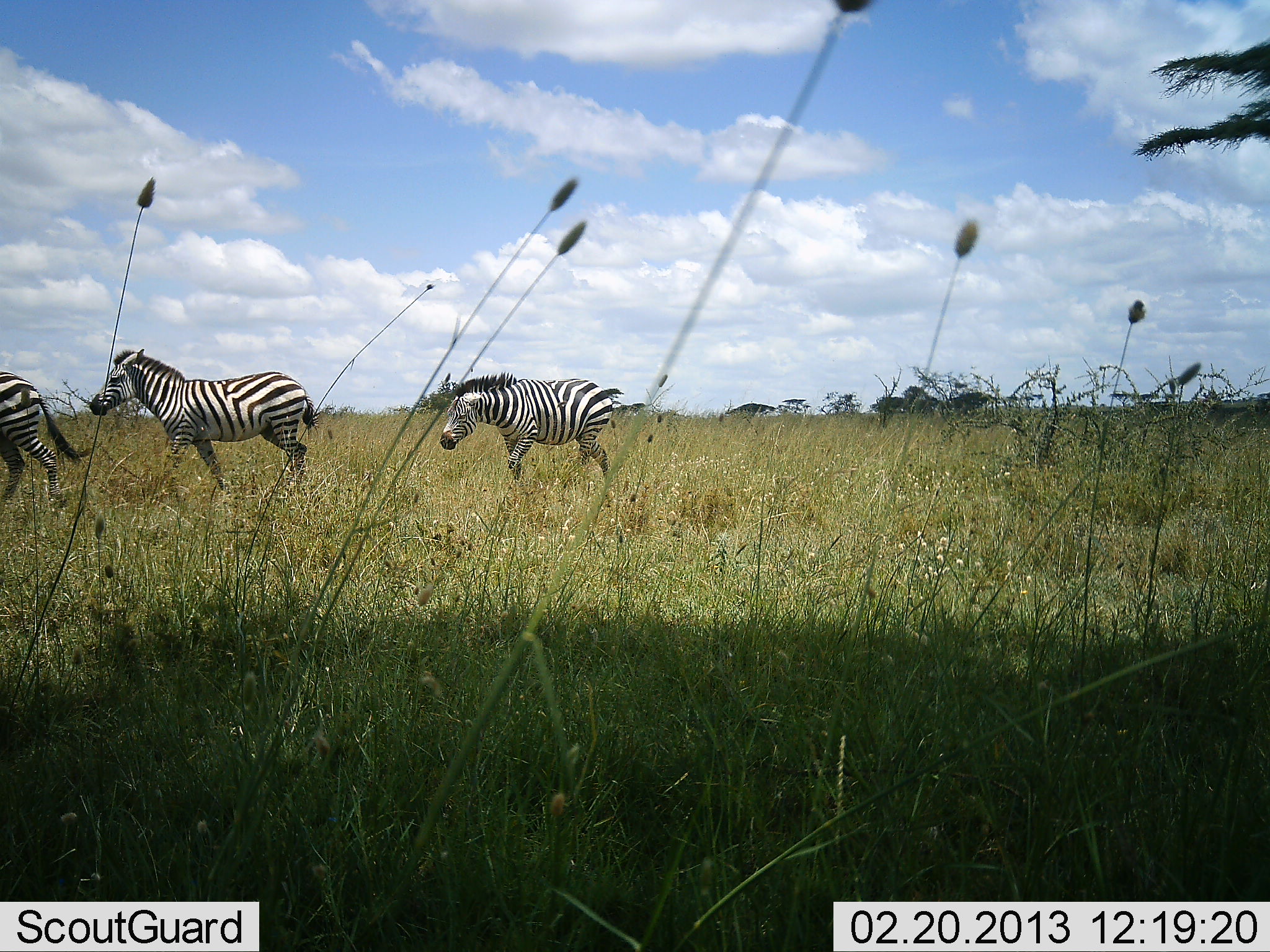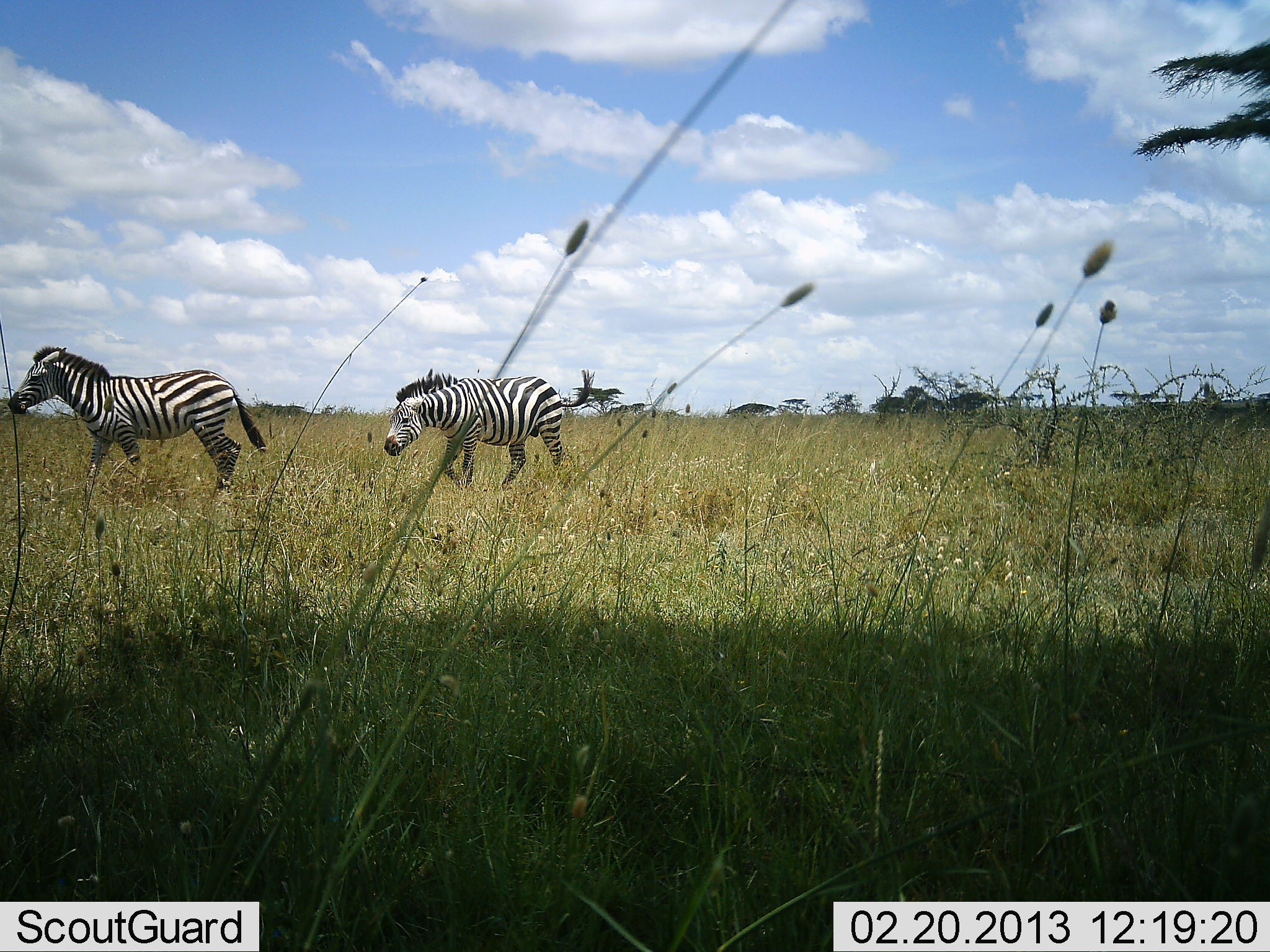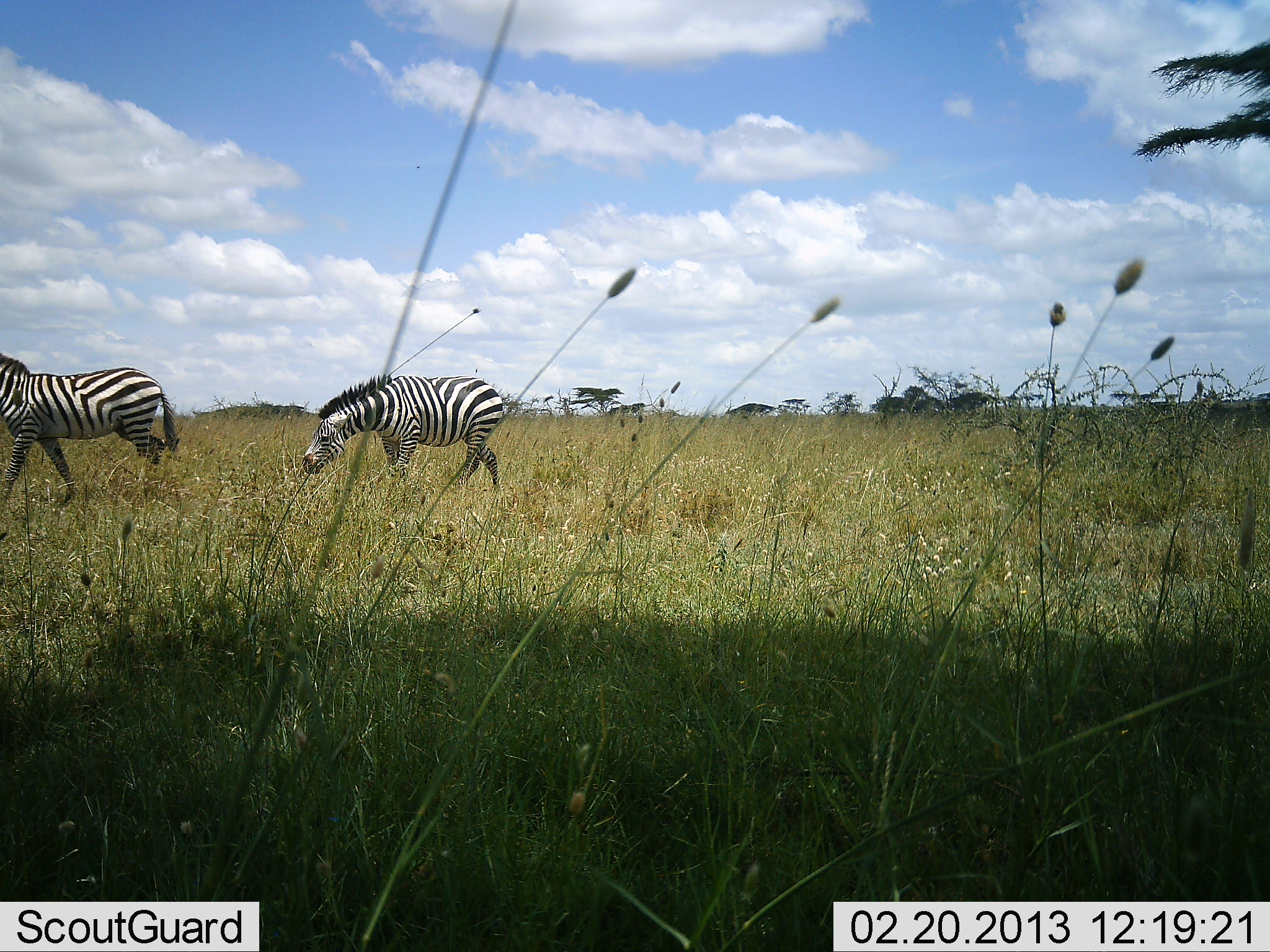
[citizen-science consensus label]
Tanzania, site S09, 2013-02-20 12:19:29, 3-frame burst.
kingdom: Animalia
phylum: Chordata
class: Mammalia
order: Perissodactyla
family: Equidae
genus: Equus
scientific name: Equus quagga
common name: plains zebra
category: zebra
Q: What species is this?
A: Zebra (plains zebra) (Equus quagga).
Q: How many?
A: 3.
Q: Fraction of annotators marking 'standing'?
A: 10%.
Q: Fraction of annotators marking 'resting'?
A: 0%.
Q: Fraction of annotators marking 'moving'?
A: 97%.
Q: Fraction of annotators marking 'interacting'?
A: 0%.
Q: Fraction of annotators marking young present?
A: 0%.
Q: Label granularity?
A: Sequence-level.